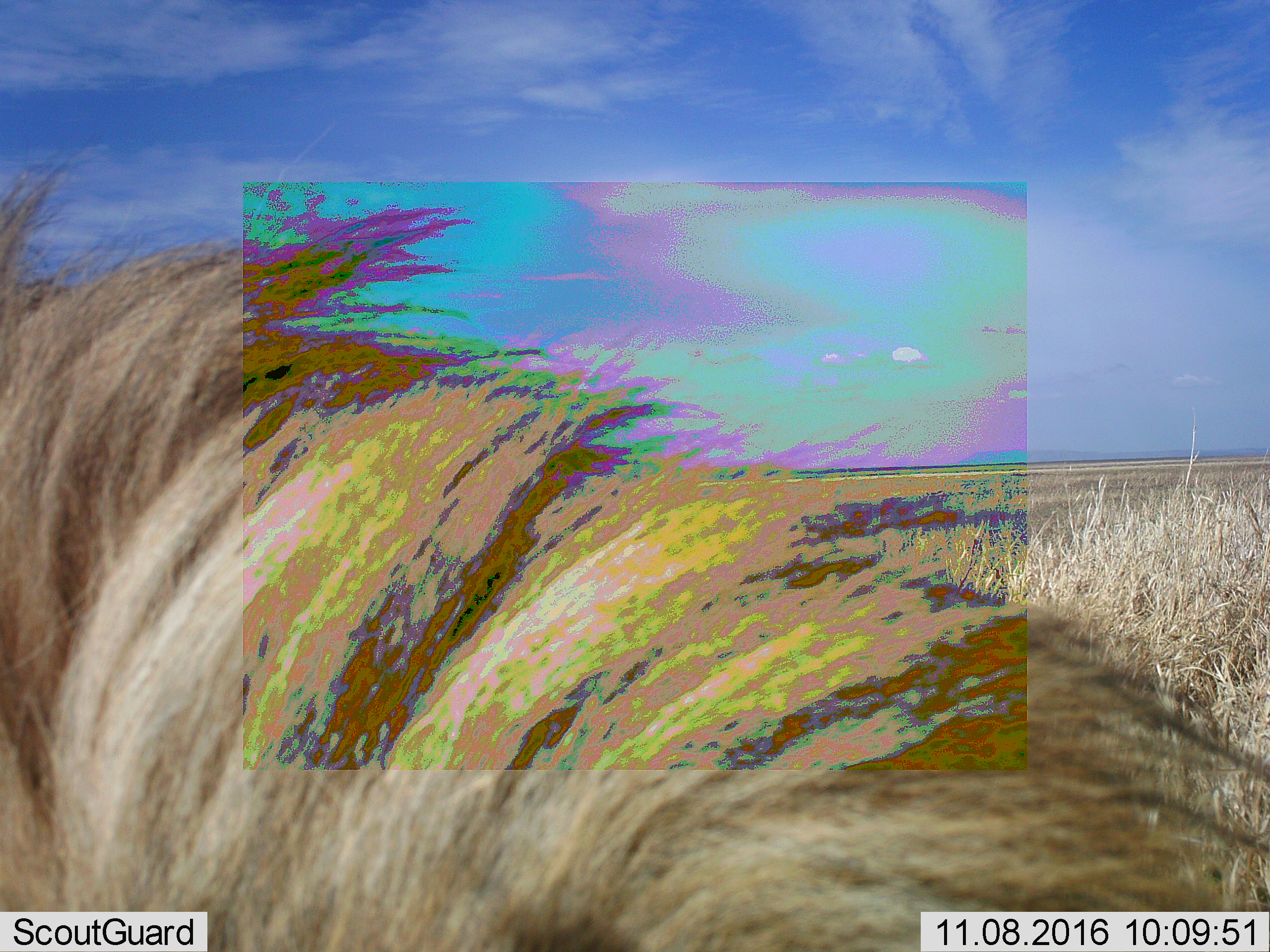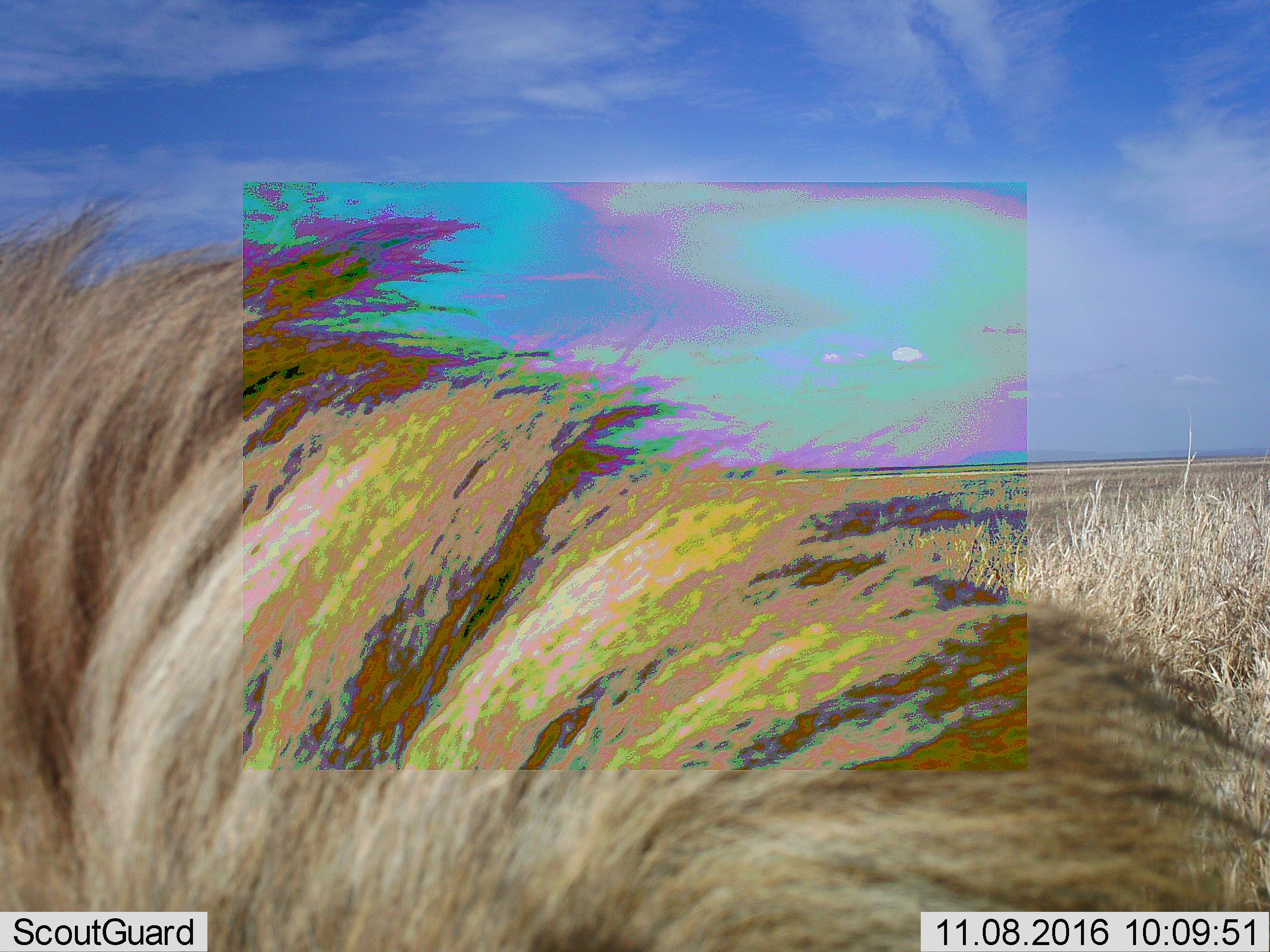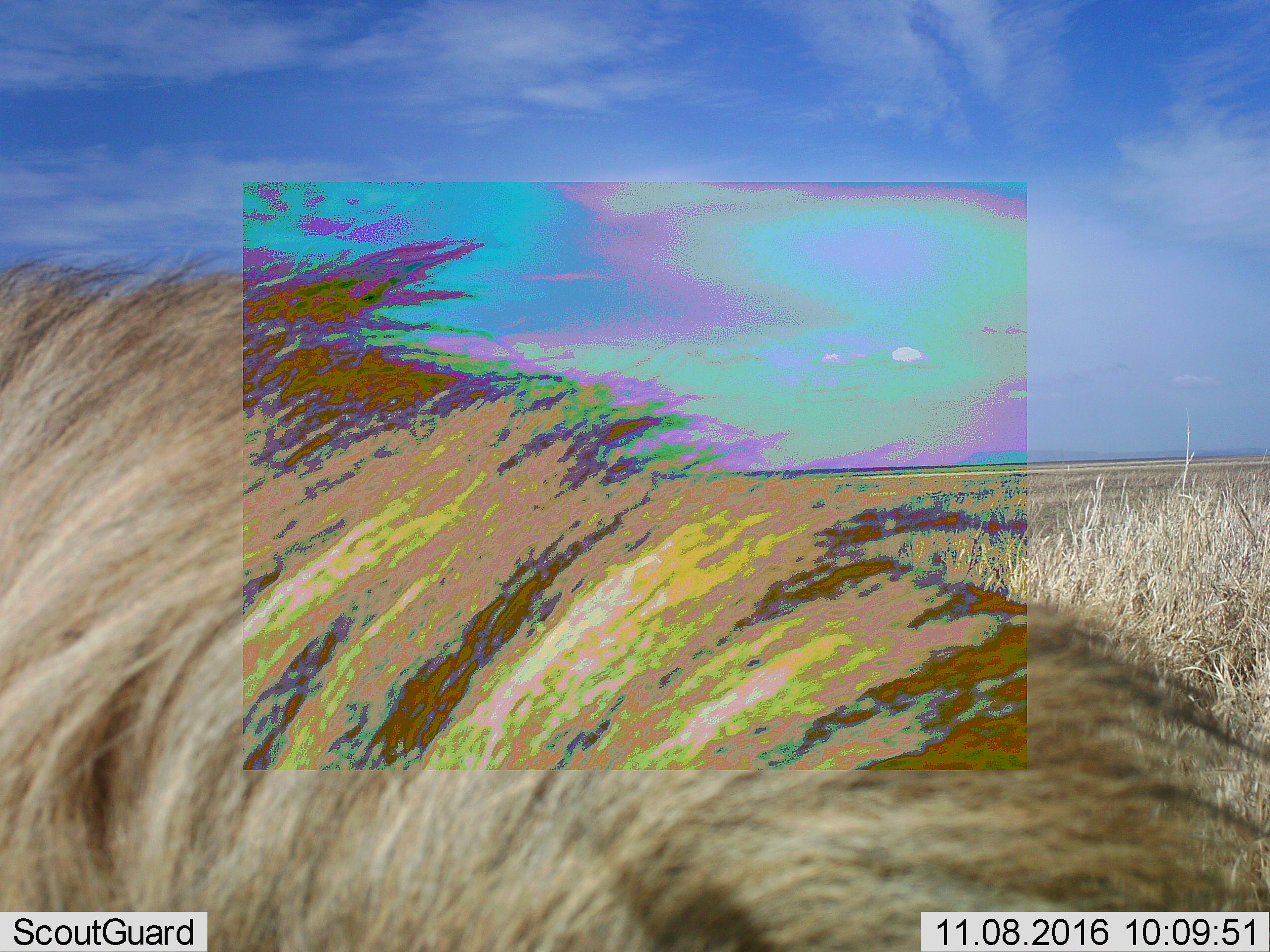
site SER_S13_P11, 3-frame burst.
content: unidentified animal